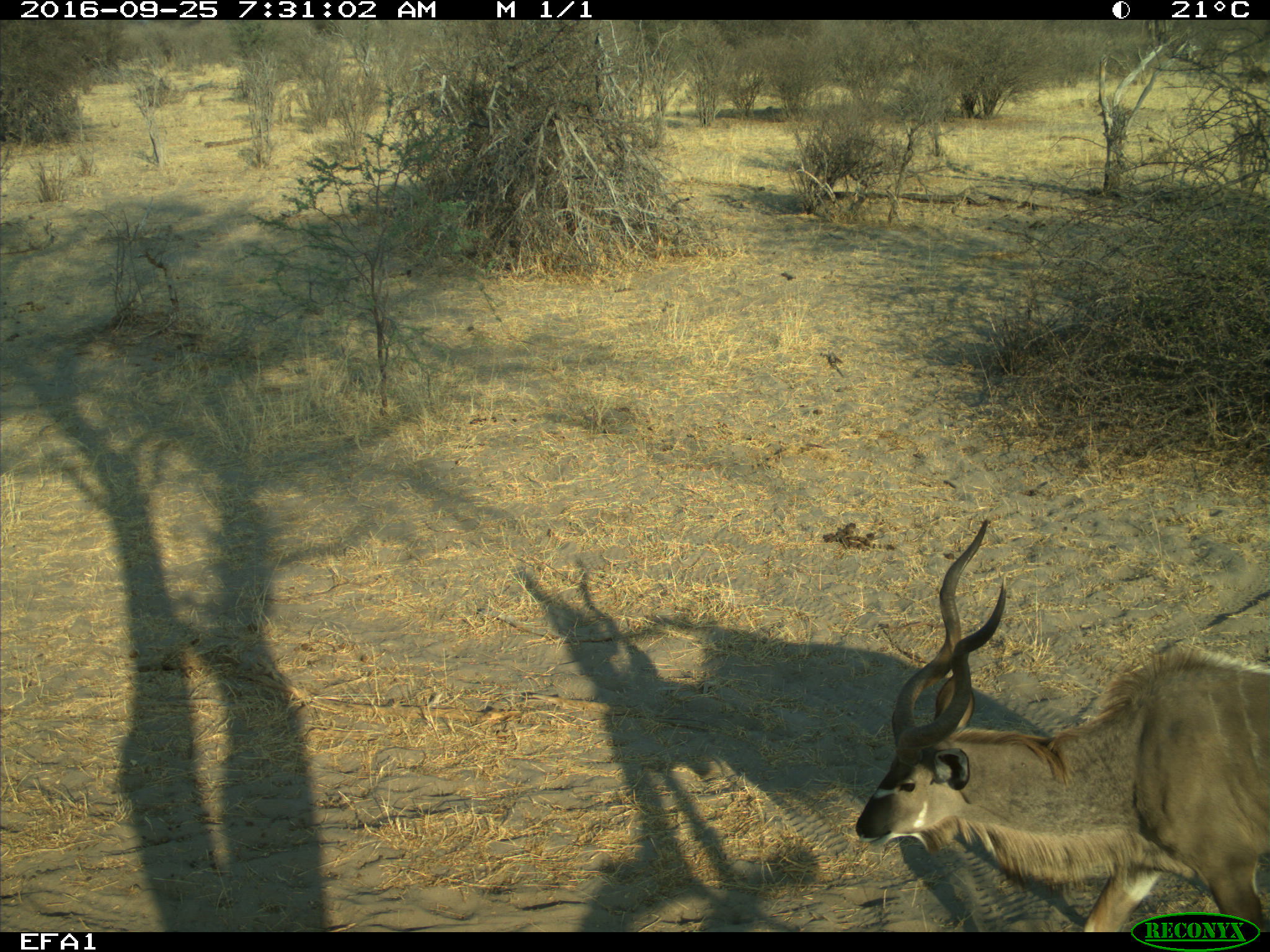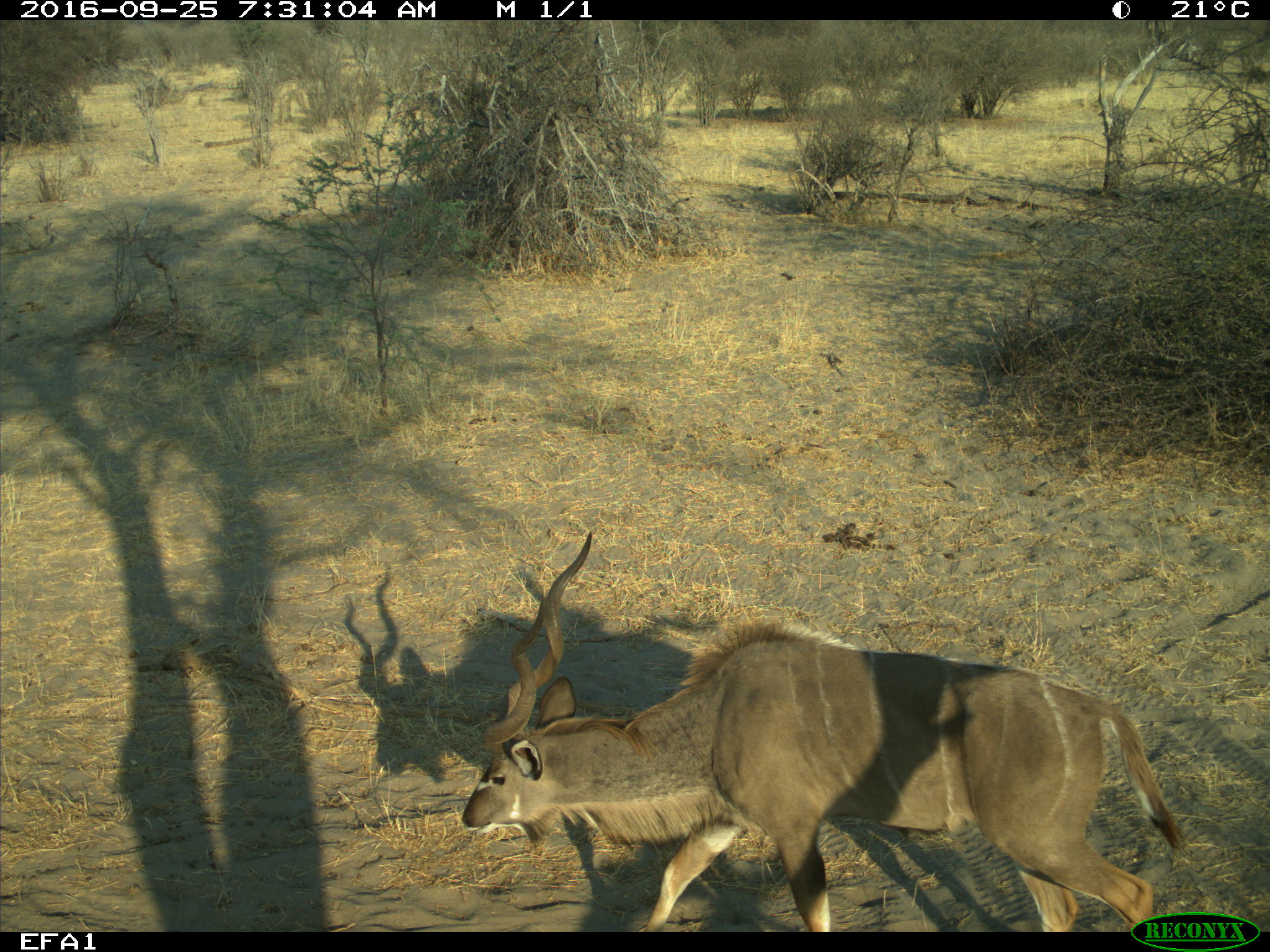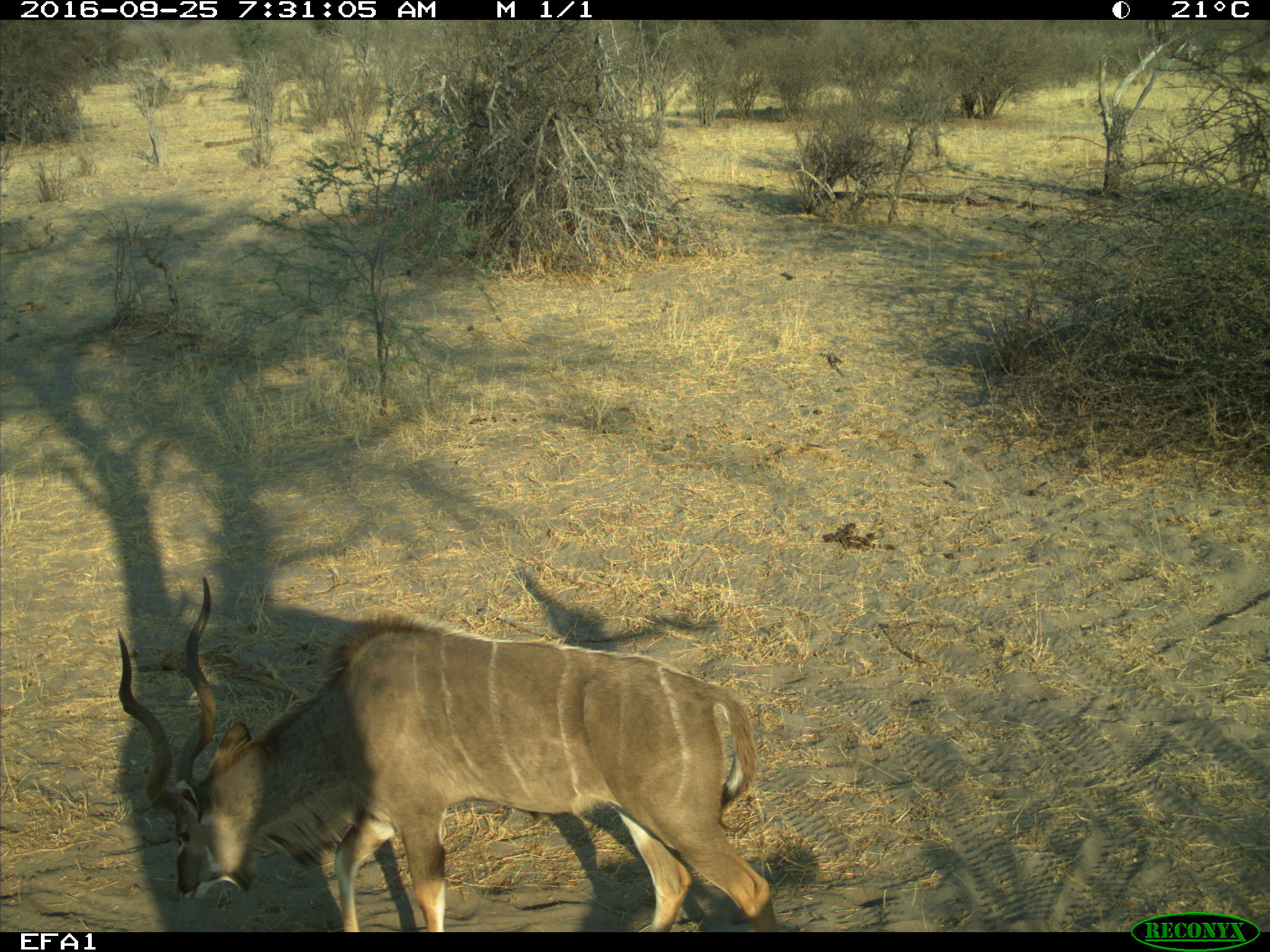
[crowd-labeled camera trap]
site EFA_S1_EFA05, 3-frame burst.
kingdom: Animalia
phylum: Chordata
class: Mammalia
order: Artiodactyla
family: Bovidae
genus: Tragelaphus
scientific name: Tragelaphus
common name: kudu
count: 1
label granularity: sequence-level